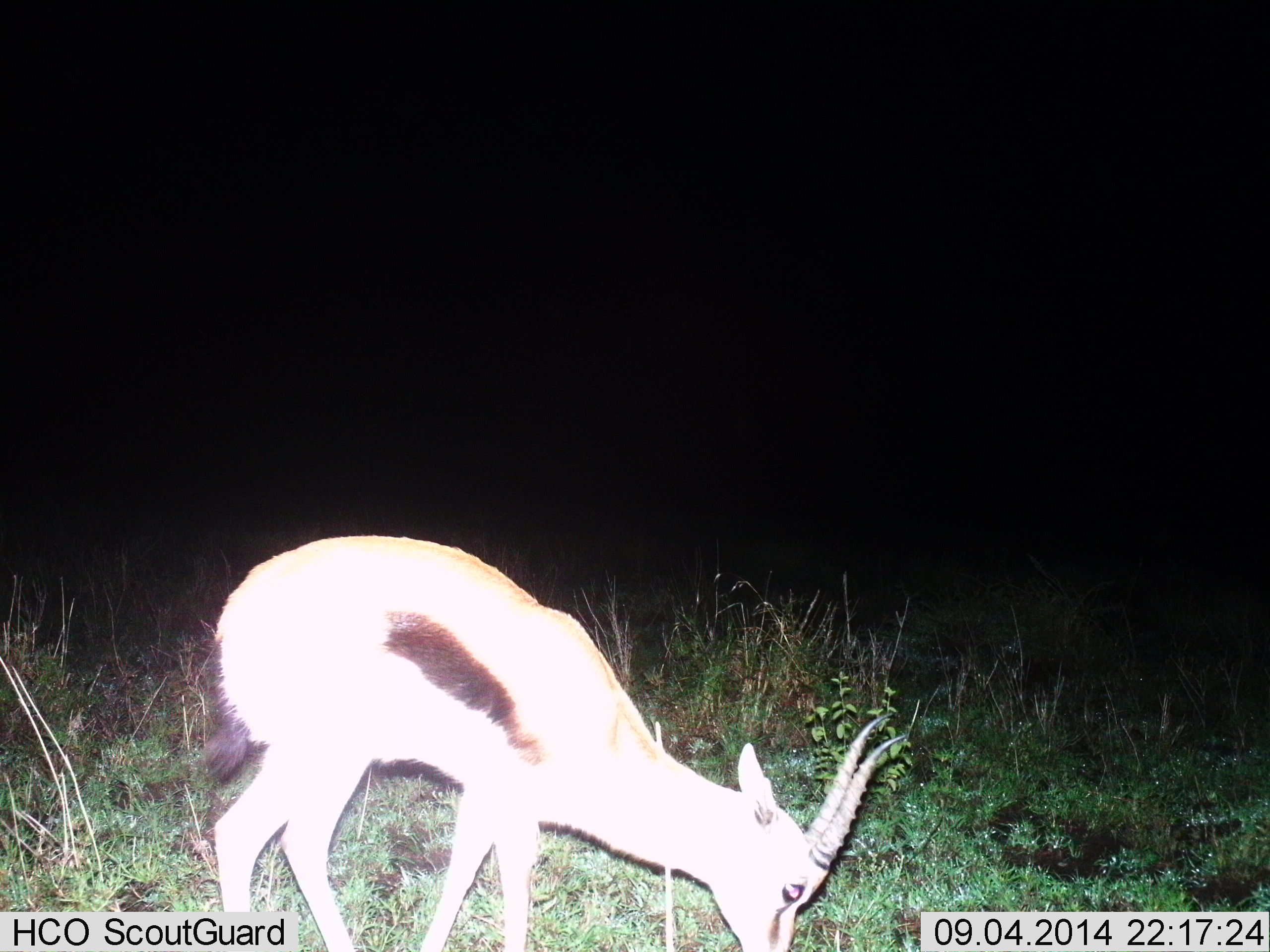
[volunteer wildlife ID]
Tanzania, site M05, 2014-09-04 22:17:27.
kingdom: Animalia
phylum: Chordata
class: Mammalia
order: Artiodactyla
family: Bovidae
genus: Eudorcas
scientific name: Eudorcas thomsonii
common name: thomson's gazelle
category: gazellethomsons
Gazellethomsons (thomson's gazelle) (Eudorcas thomsonii), count 1. Behavior (volunteer vote fractions): standing 18%, resting 0%, moving 0%, interacting 0%. Young present (vote fraction): 0%. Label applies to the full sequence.